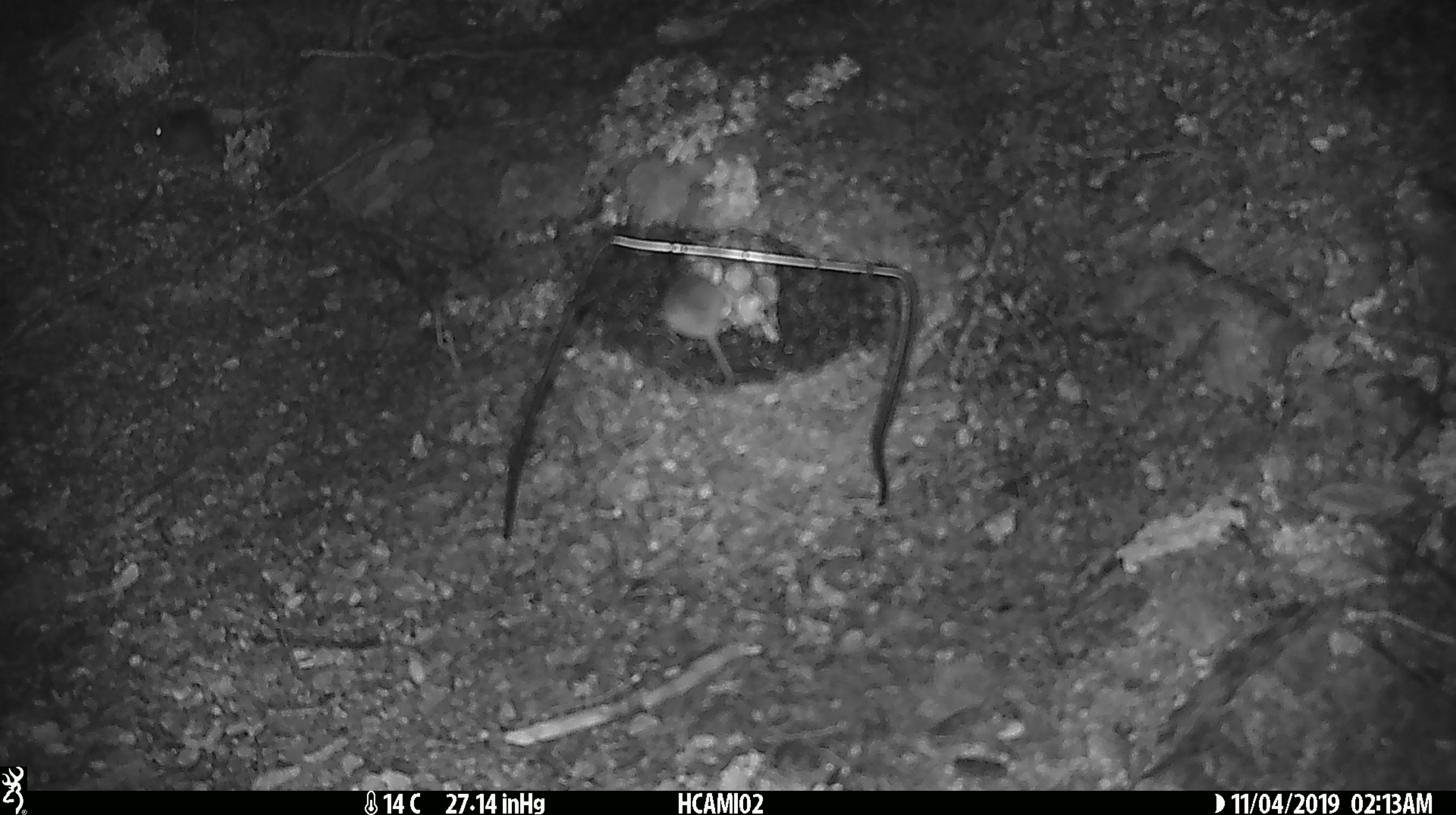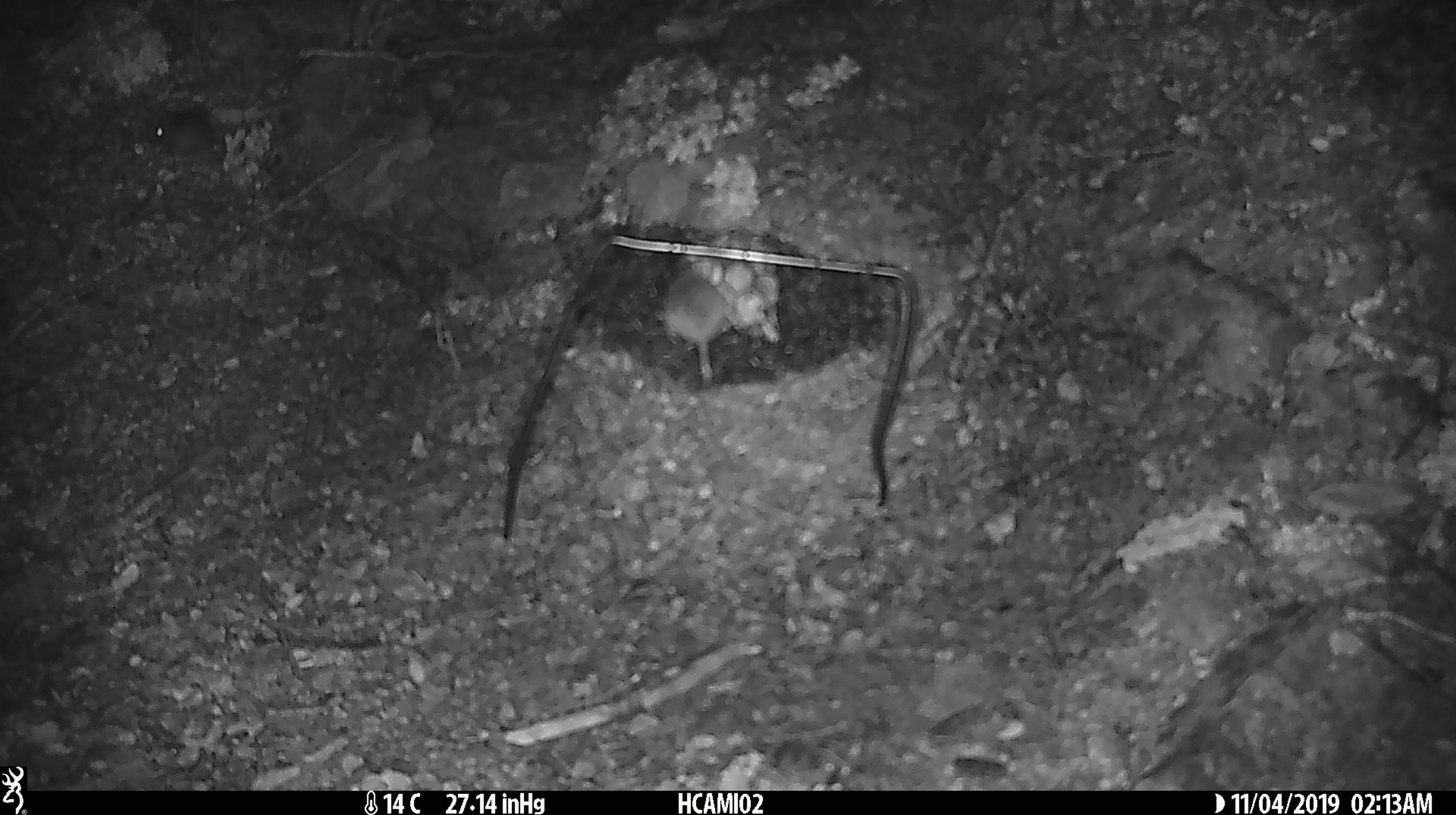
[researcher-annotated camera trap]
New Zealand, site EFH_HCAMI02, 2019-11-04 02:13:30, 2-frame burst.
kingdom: Animalia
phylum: Chordata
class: Mammalia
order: Rodentia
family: Muridae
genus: Mus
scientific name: Mus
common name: mouse